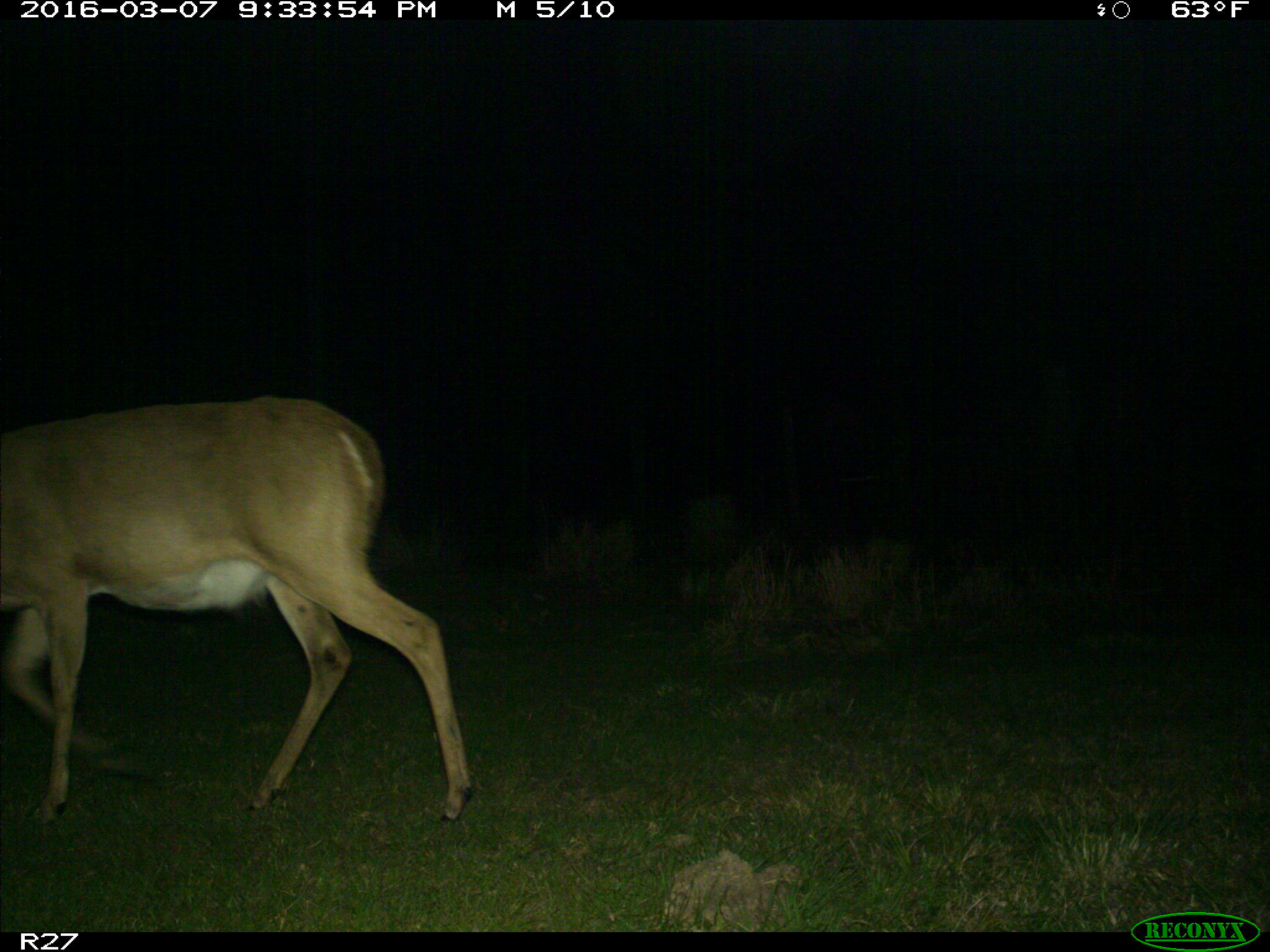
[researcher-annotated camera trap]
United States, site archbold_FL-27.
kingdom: Animalia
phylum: Chordata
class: Mammalia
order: Artiodactyla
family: Cervidae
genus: Odocoileus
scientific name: Odocoileus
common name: deer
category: unidentified deer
Unidentified deer (deer) (Odocoileus).